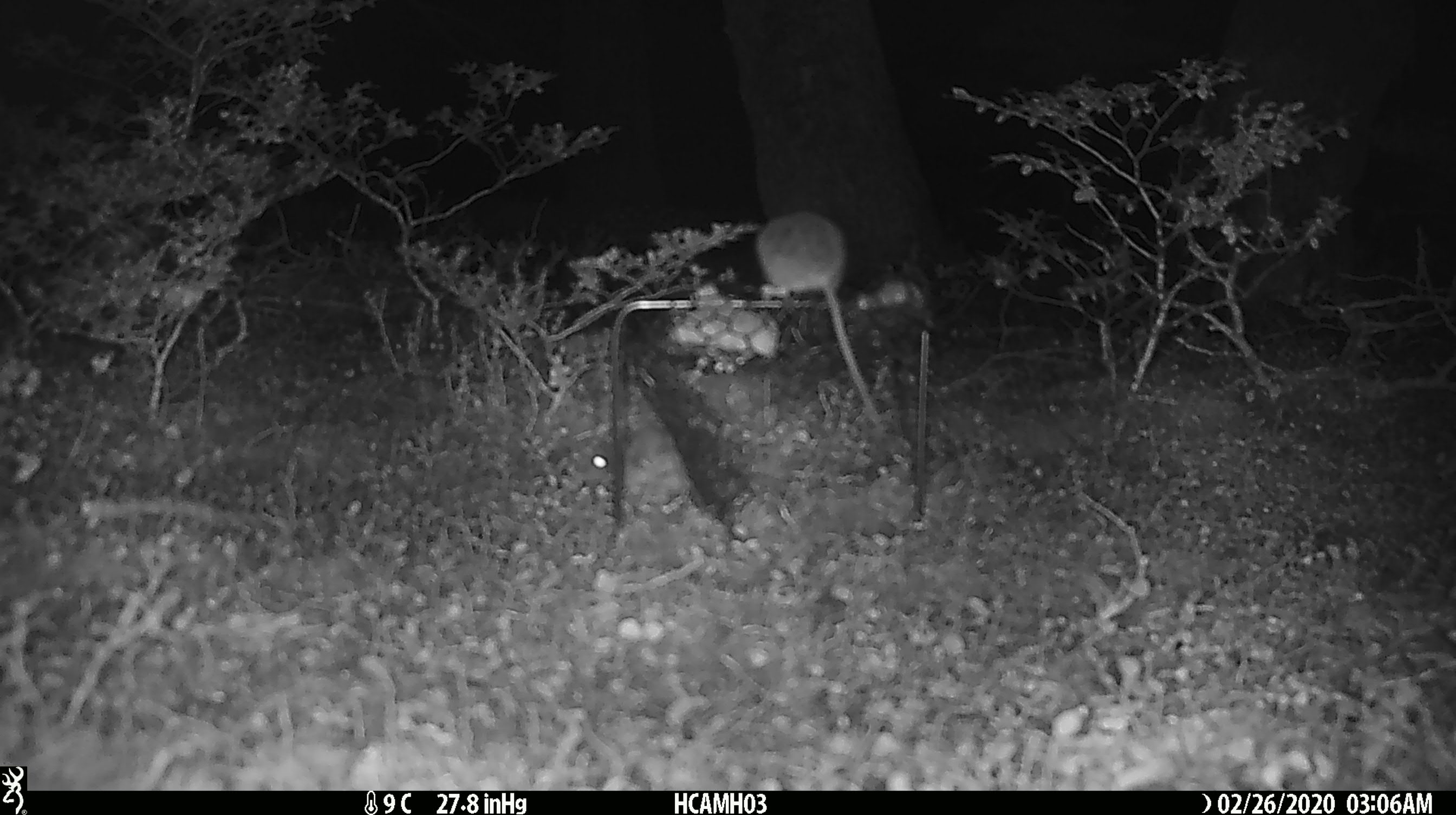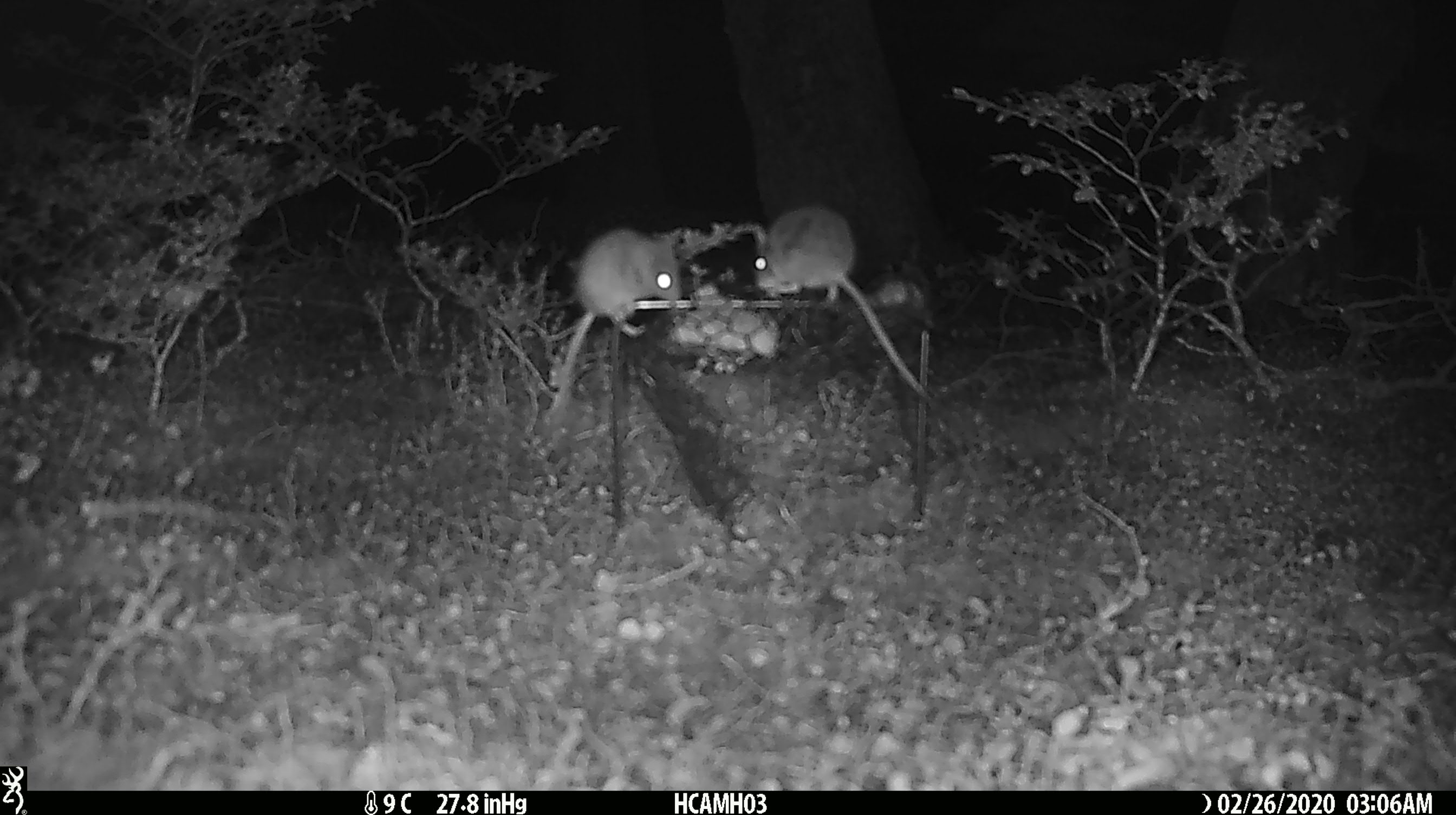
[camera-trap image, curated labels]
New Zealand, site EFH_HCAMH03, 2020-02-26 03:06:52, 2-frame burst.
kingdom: Animalia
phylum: Chordata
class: Mammalia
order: Rodentia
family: Muridae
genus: Mus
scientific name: Mus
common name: mouse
Mouse (Mus).